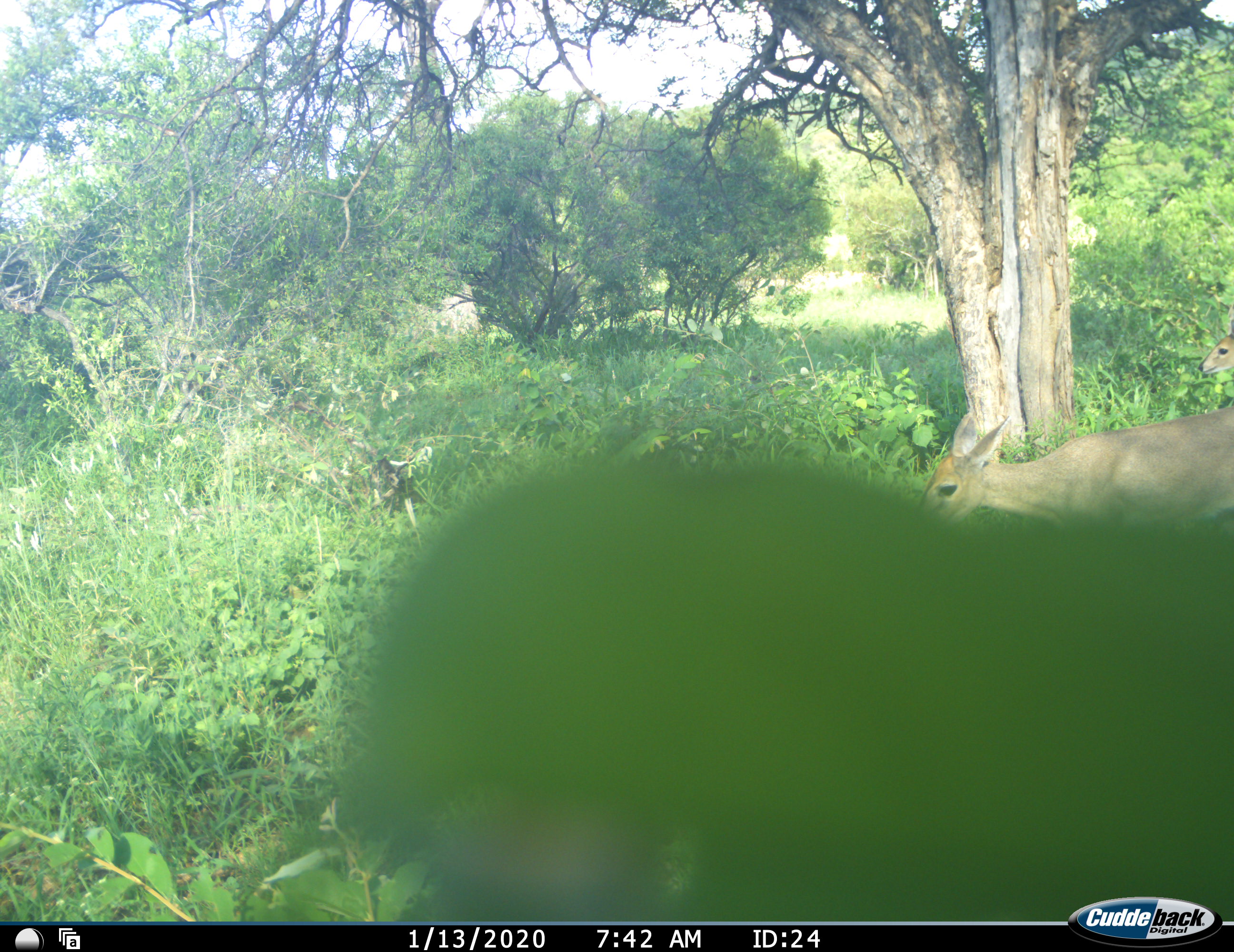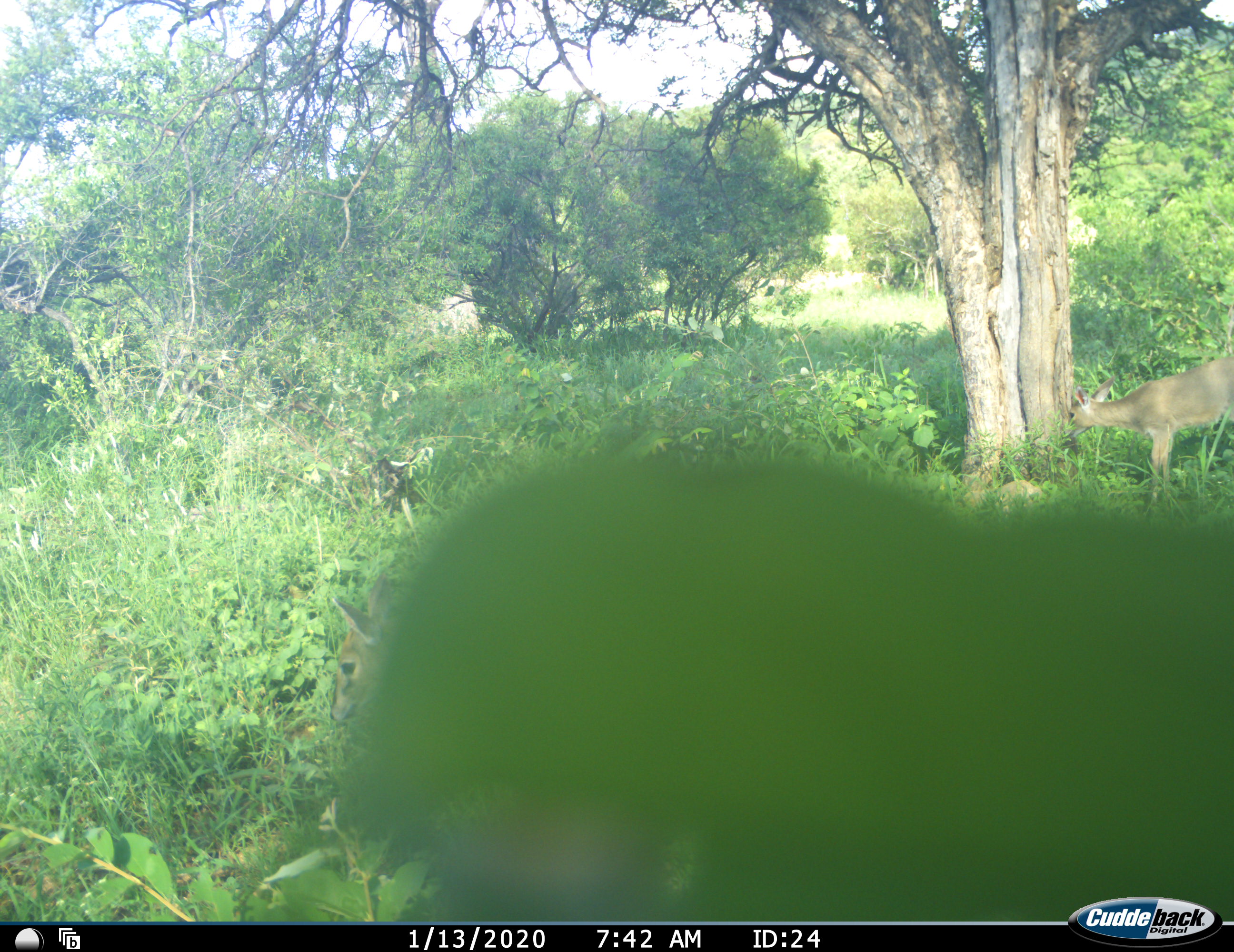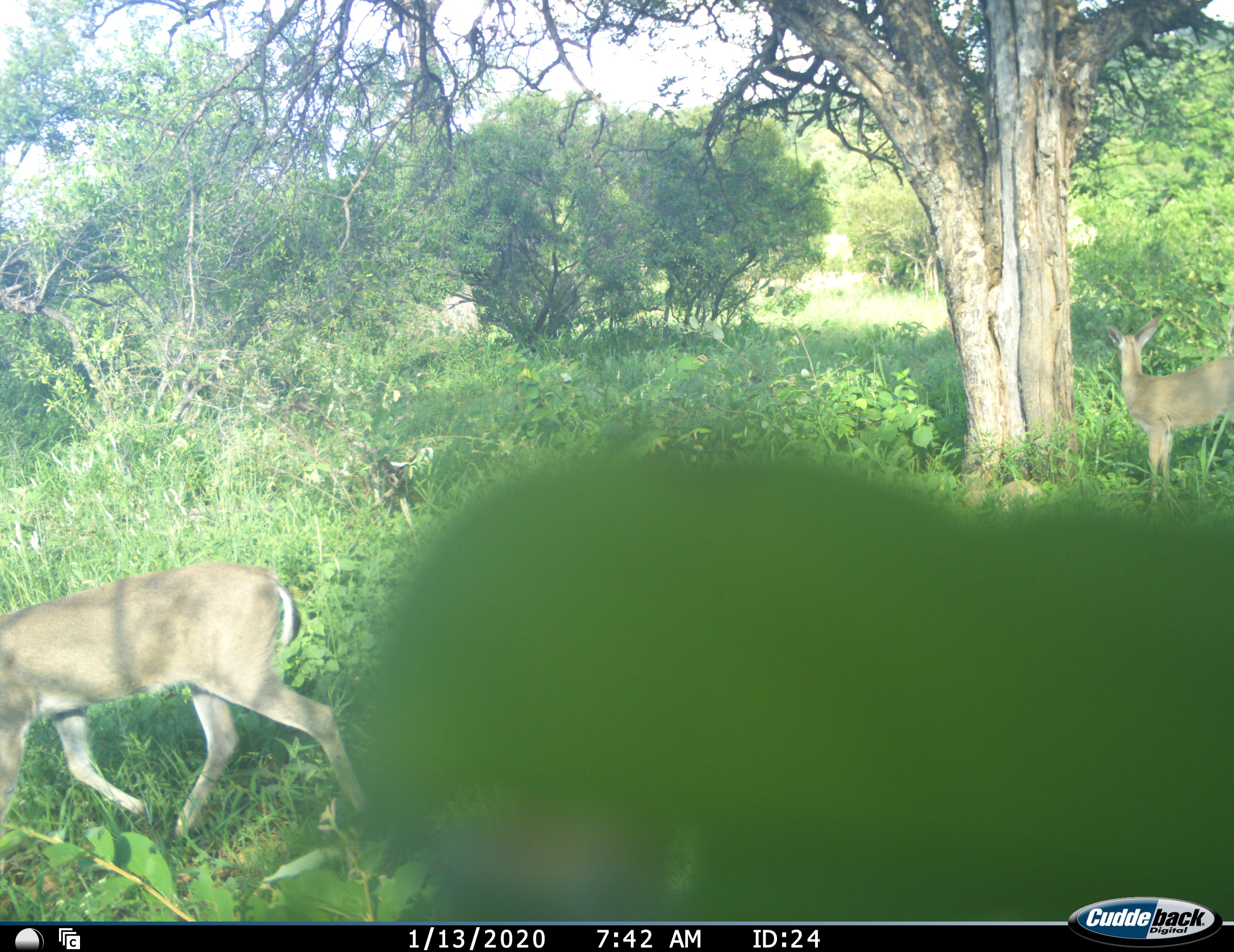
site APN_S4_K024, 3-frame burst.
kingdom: Animalia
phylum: Chordata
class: Mammalia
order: Artiodactyla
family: Bovidae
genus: Sylvicapra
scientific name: Sylvicapra grimmia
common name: common duiker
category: duikercommongrey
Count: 2.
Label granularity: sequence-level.